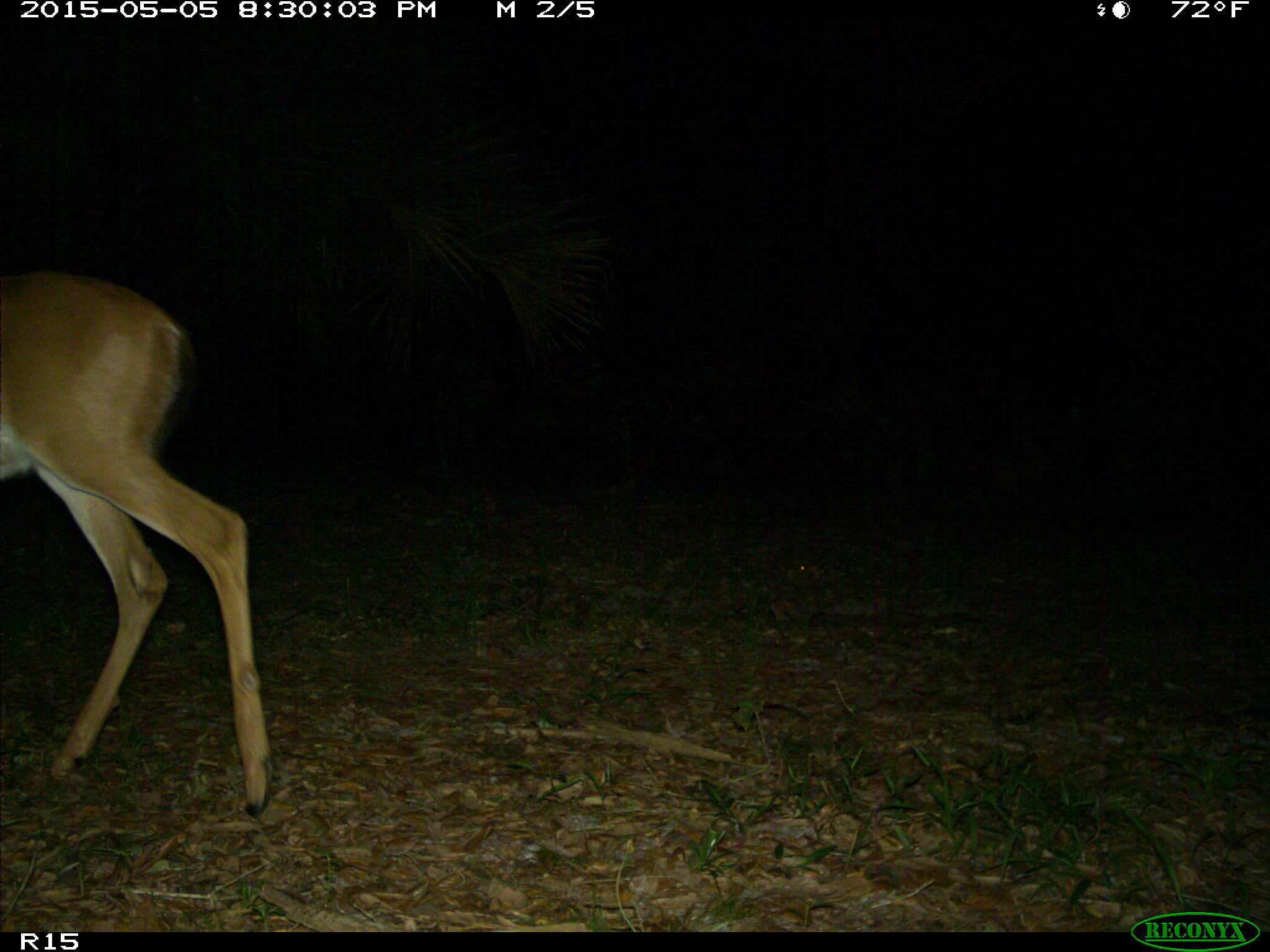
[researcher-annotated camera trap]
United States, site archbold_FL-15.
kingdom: Animalia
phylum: Chordata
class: Mammalia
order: Artiodactyla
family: Cervidae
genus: Odocoileus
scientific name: Odocoileus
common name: deer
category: unidentified deer